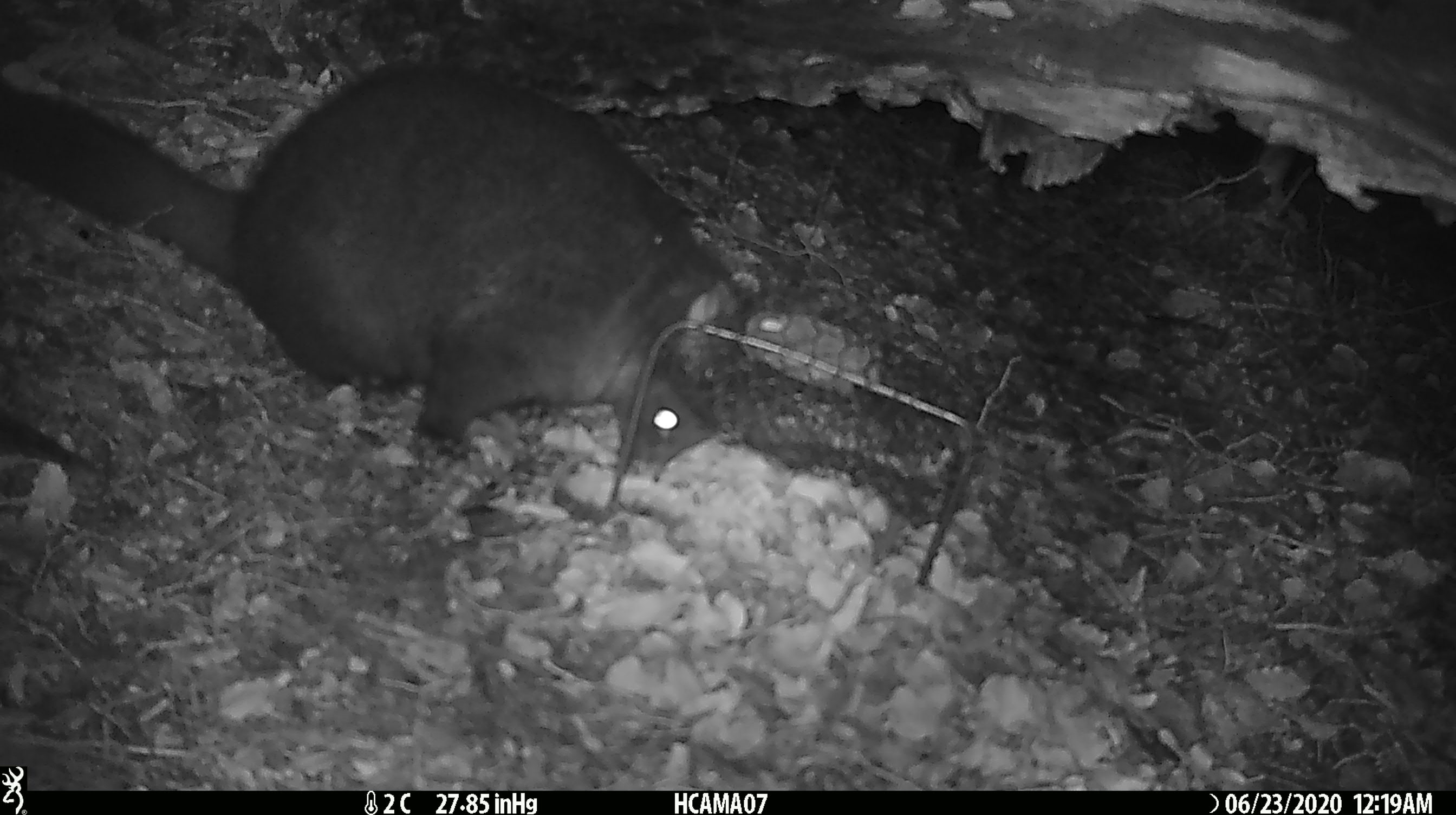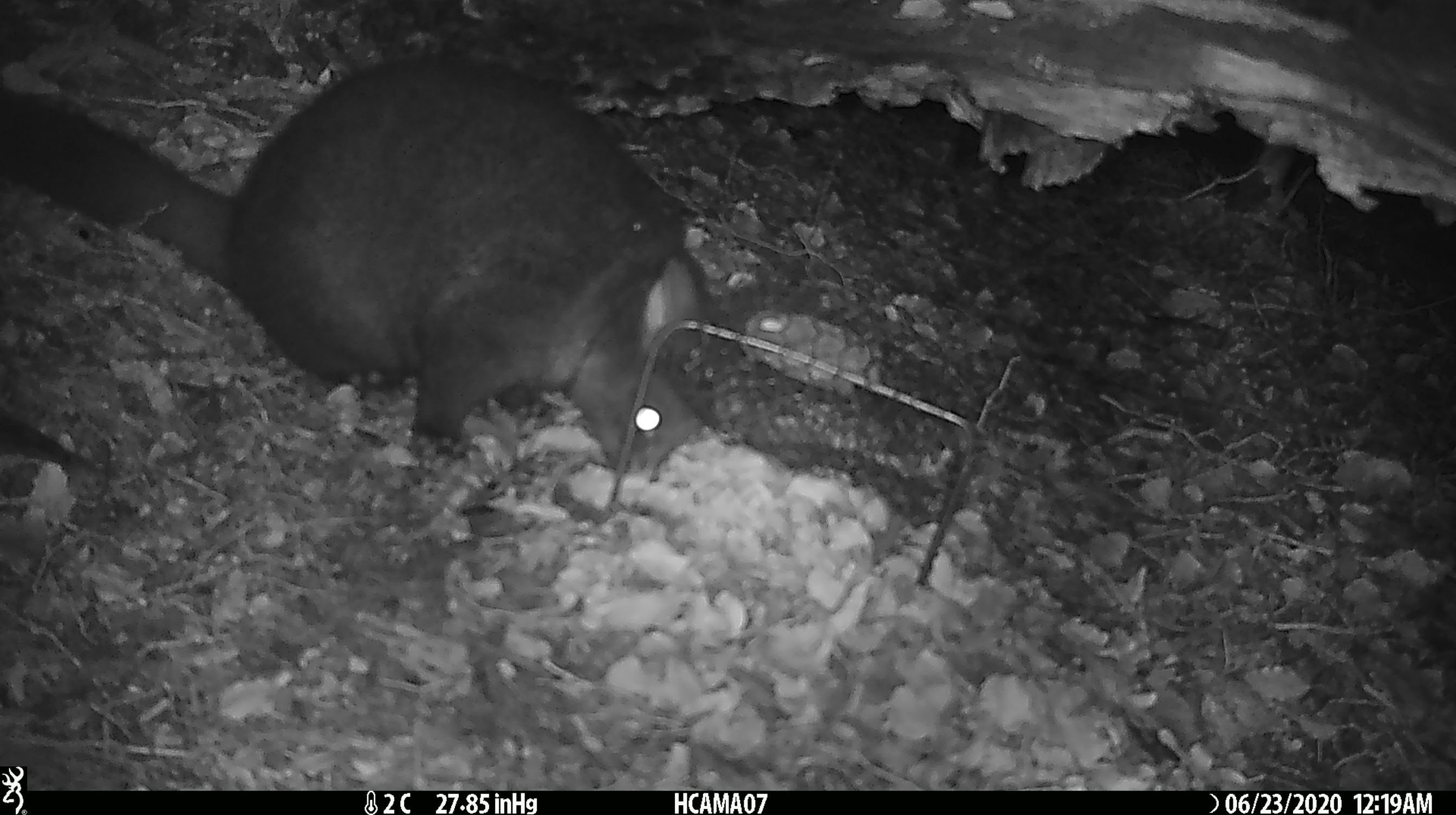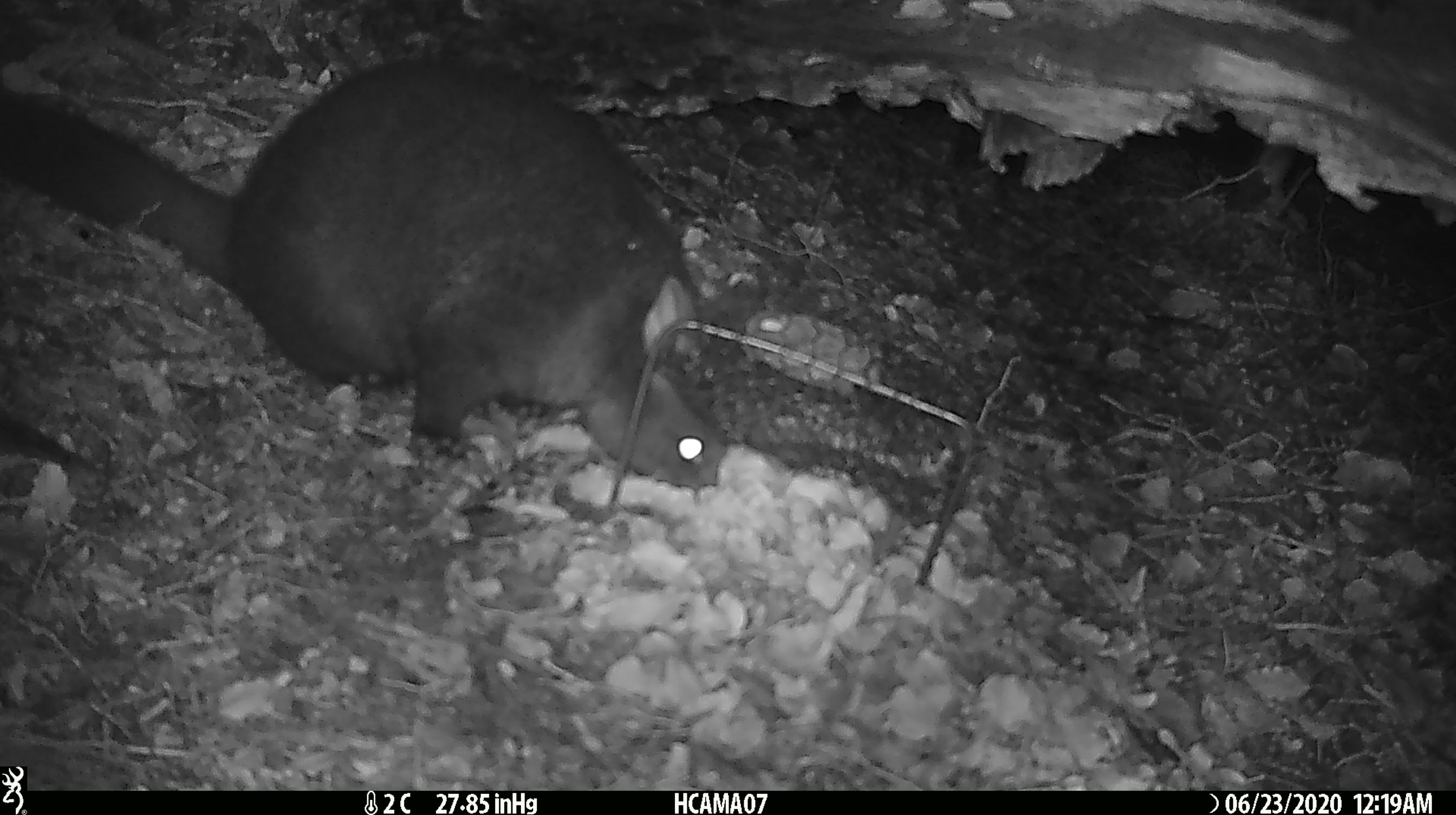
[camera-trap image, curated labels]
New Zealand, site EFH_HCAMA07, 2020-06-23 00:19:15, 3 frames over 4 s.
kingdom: Animalia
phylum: Chordata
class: Mammalia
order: Diprotodontia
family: Phalangeridae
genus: Trichosurus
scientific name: Trichosurus vulpecula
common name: common brushtail possum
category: possum